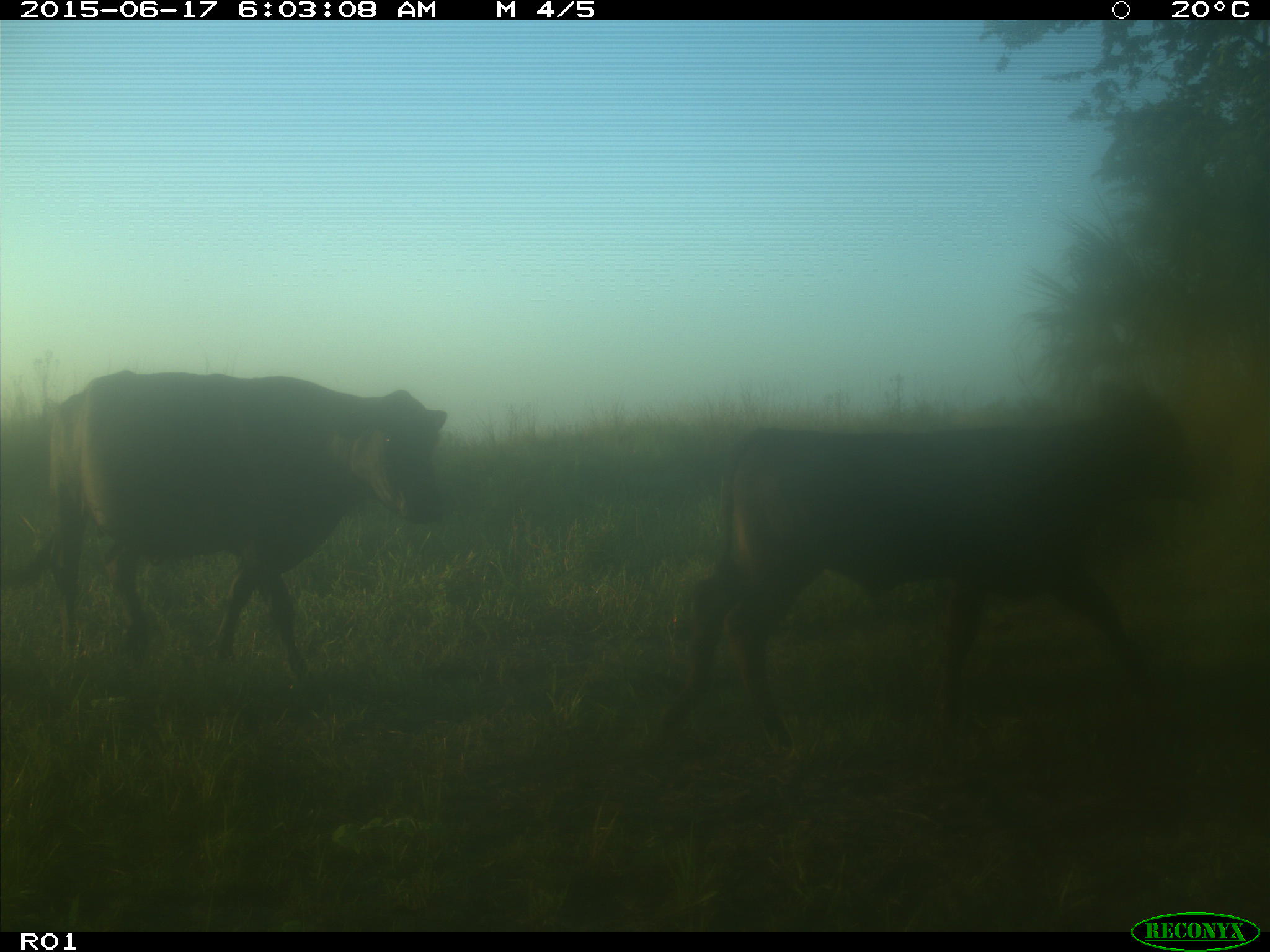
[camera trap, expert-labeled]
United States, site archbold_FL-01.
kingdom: Animalia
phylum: Chordata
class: Mammalia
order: Artiodactyla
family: Bovidae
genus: Bos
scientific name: Bos taurus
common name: domestic cow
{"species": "Bos taurus (domestic cow)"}